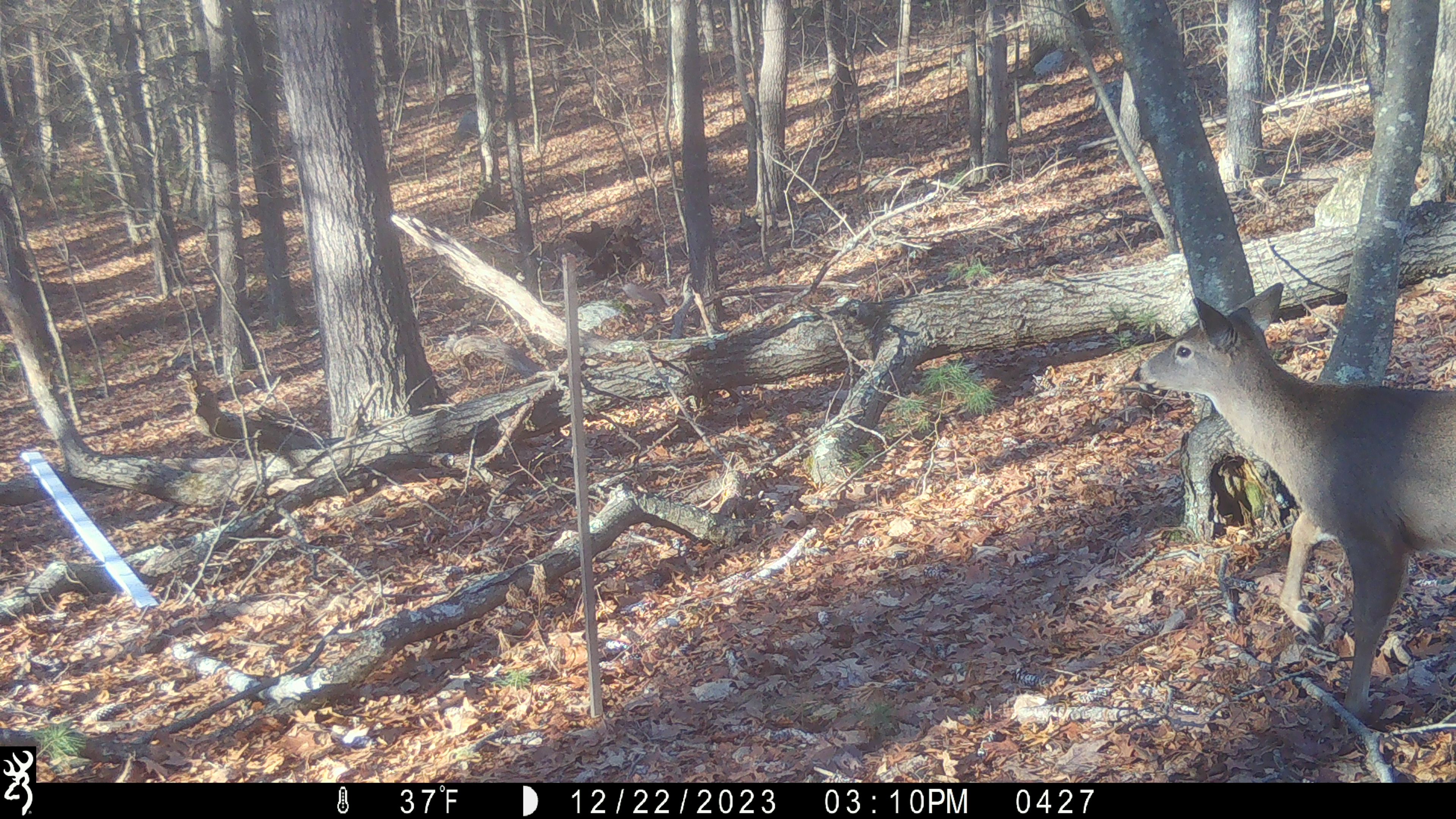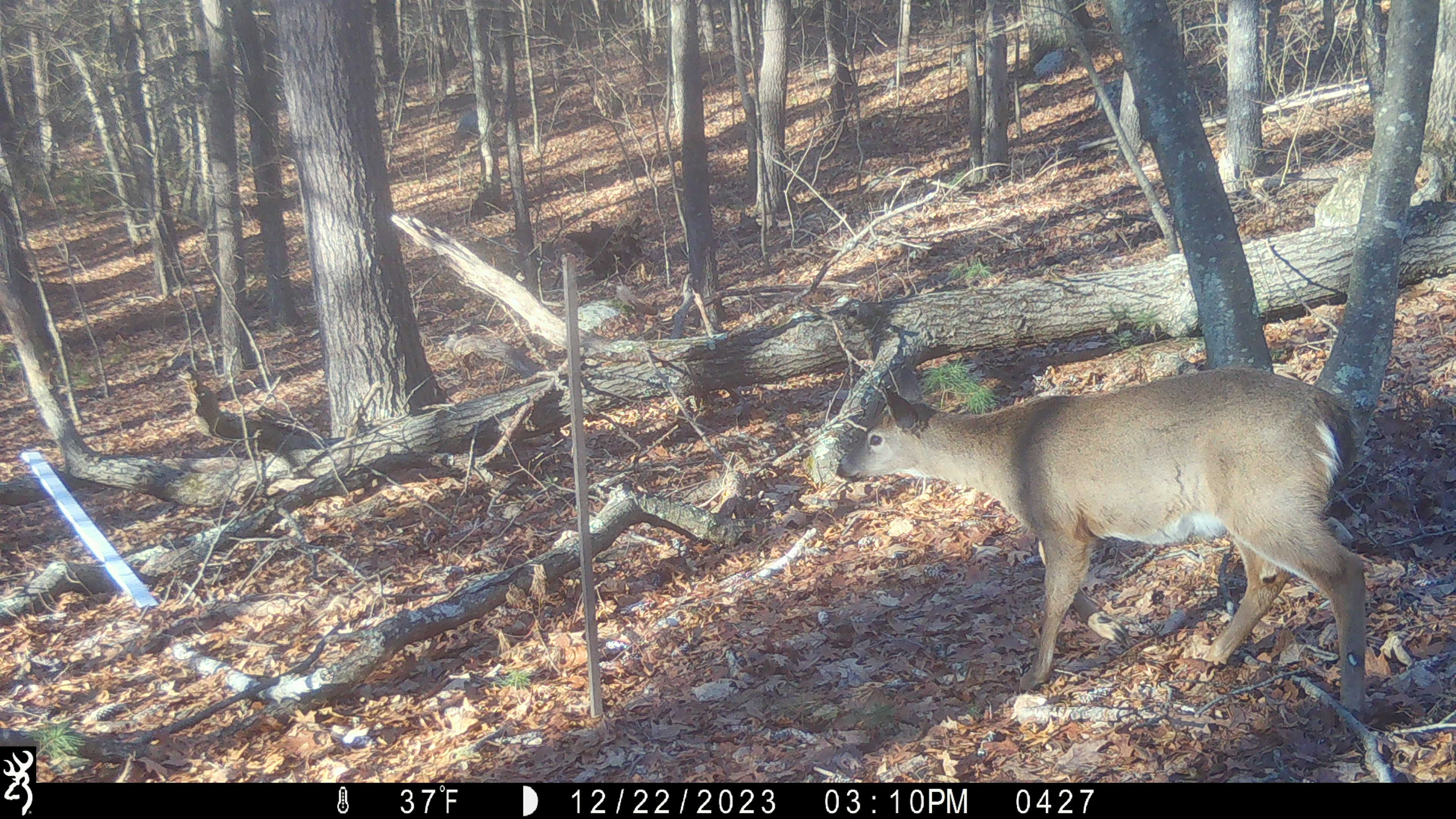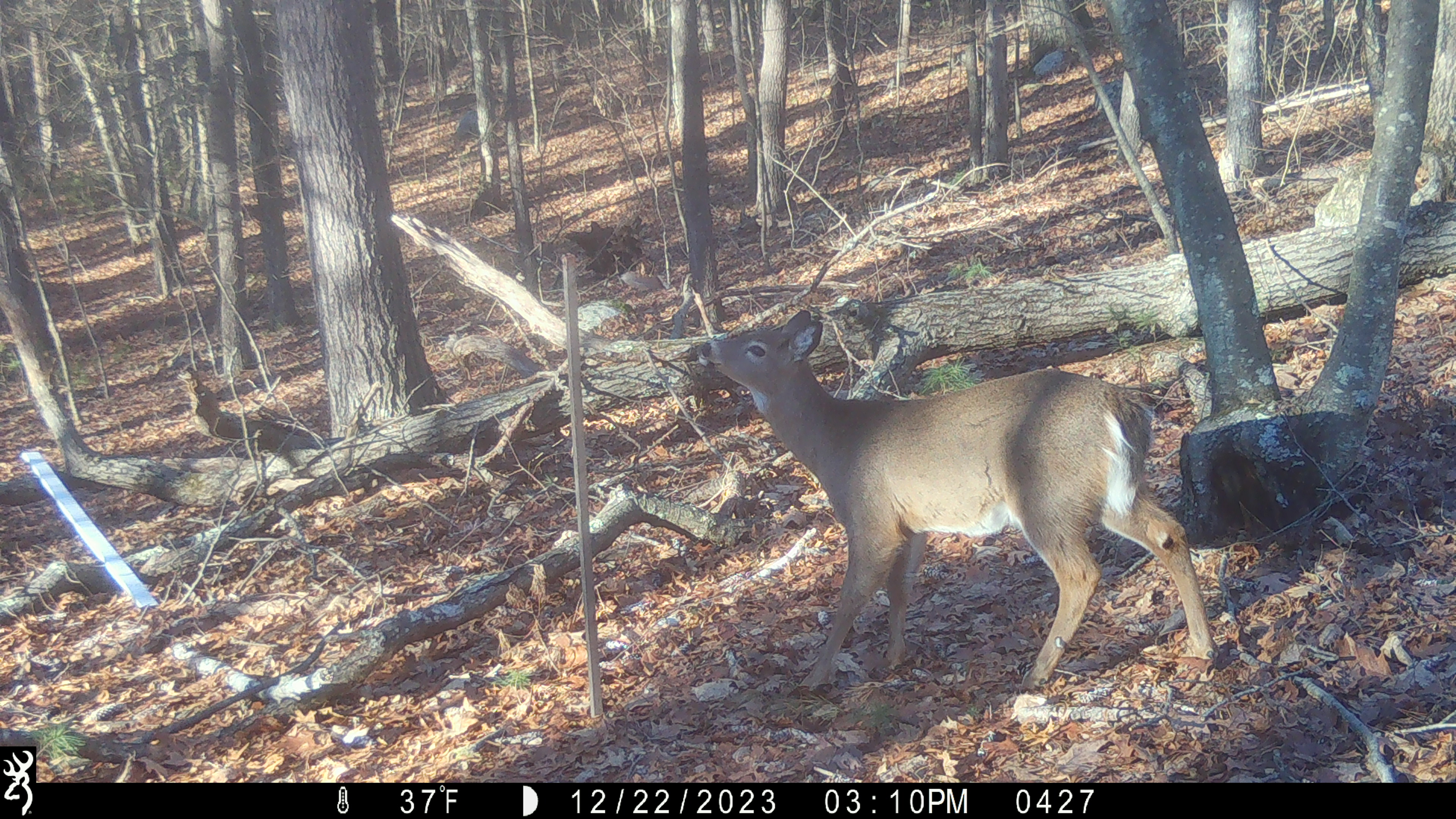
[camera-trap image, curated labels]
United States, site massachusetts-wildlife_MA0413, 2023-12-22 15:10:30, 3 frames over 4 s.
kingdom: Animalia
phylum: Chordata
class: Mammalia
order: Artiodactyla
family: Cervidae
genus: Odocoileus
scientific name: Odocoileus virginianus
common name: white-tailed deer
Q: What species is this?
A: White-tailed deer (Odocoileus virginianus).